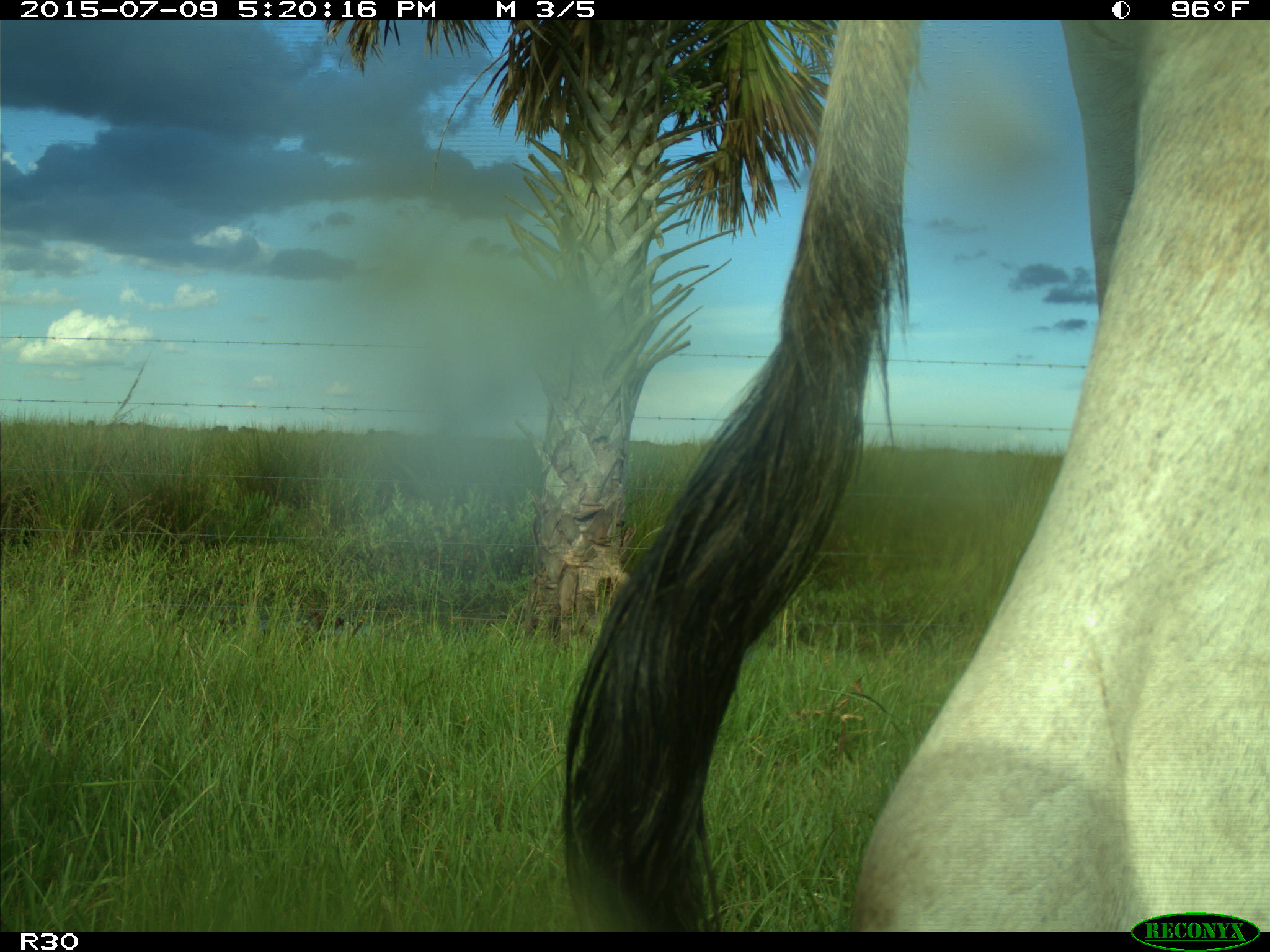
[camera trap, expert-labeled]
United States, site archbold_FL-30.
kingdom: Animalia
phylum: Chordata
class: Mammalia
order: Artiodactyla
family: Bovidae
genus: Bos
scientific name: Bos taurus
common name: domestic cow